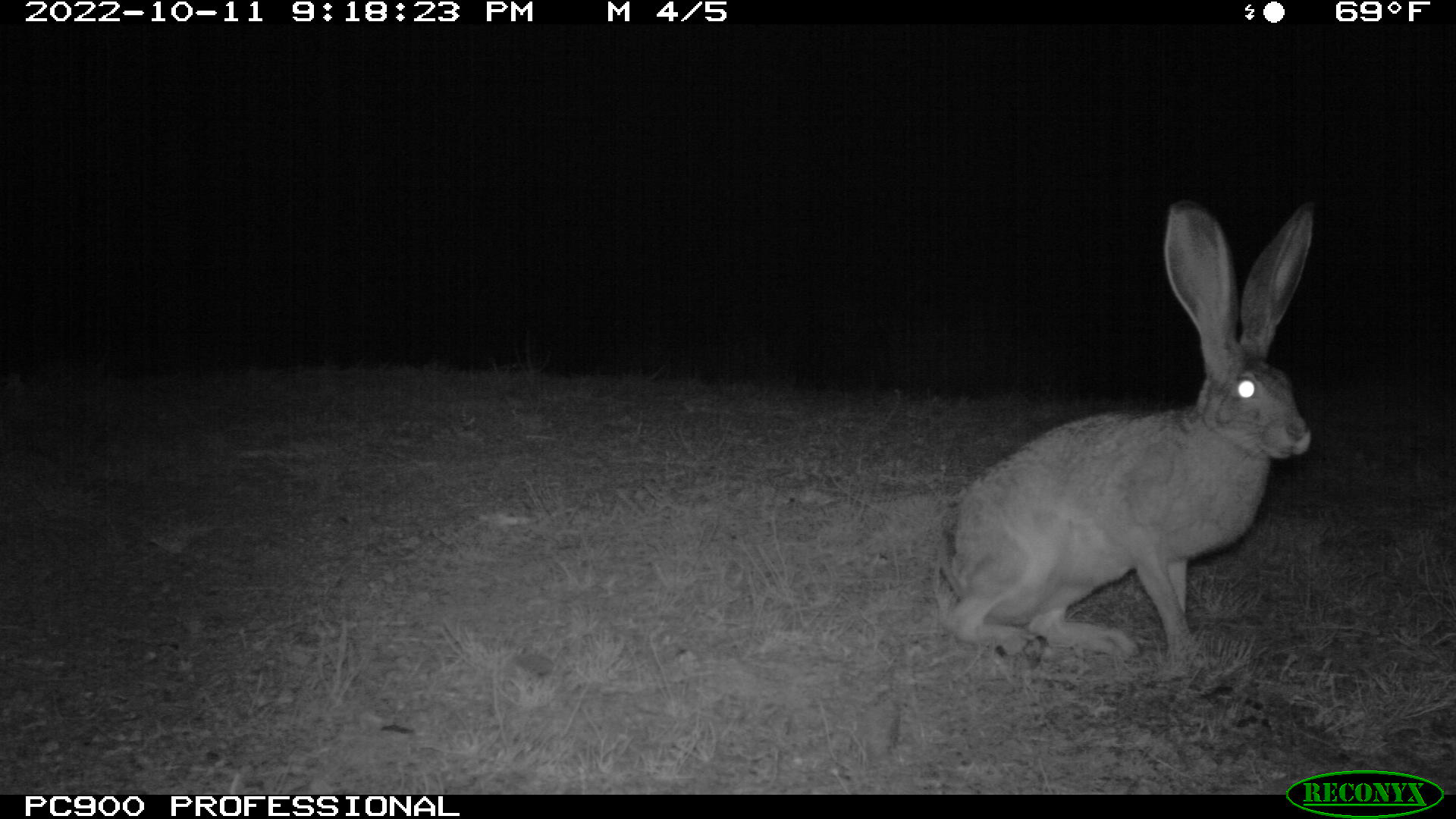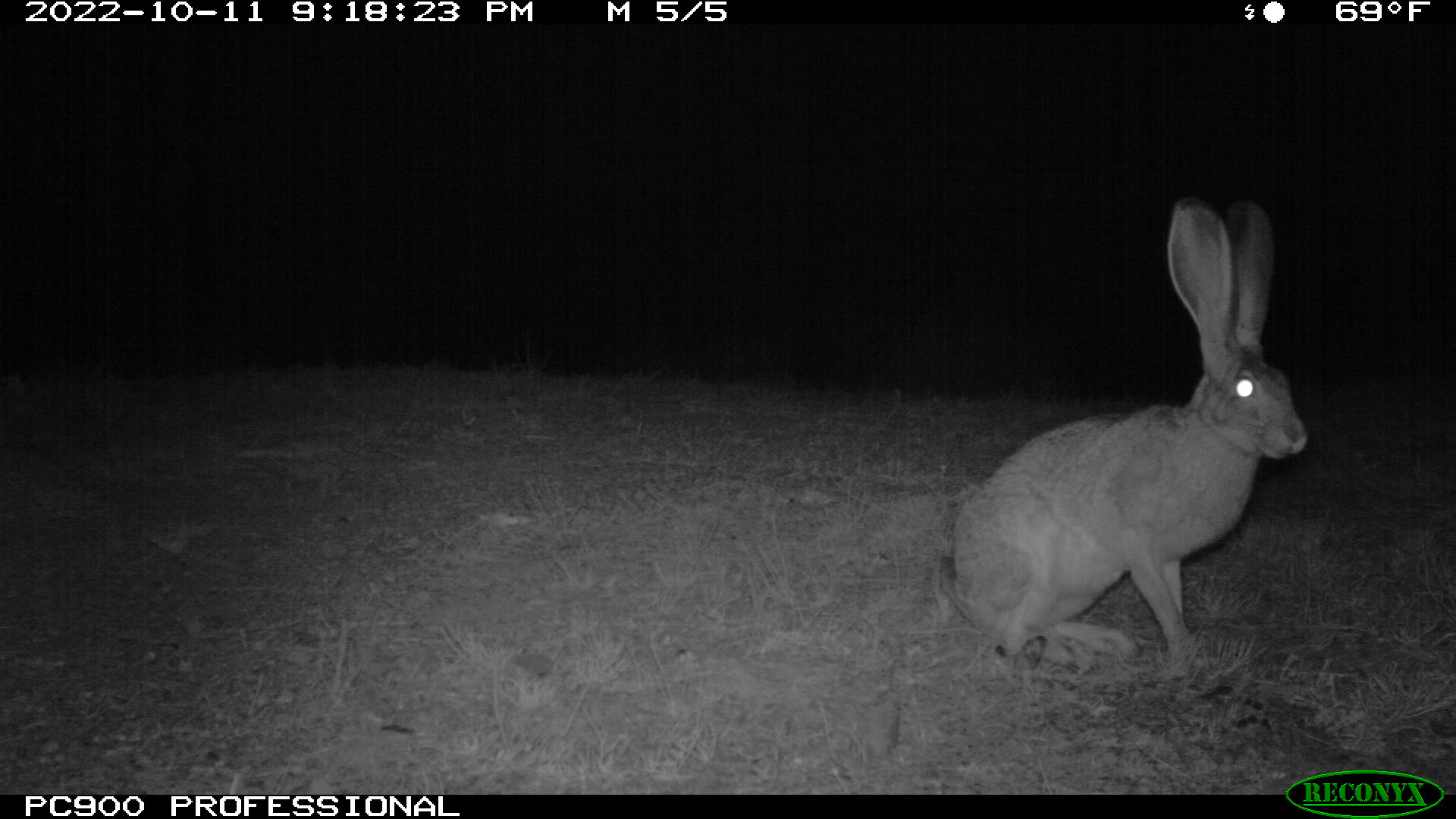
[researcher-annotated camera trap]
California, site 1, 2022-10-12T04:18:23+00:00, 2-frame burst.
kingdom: Animalia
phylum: Chordata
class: Mammalia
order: Lagomorpha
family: Leporidae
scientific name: Leporidae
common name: rabbit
Rabbit (Leporidae).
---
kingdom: Animalia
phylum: Chordata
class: Mammalia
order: Lagomorpha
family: Leporidae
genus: Lepus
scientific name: Lepus californicus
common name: black-tailed jackrabbit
Black-tailed jackrabbit (Lepus californicus).